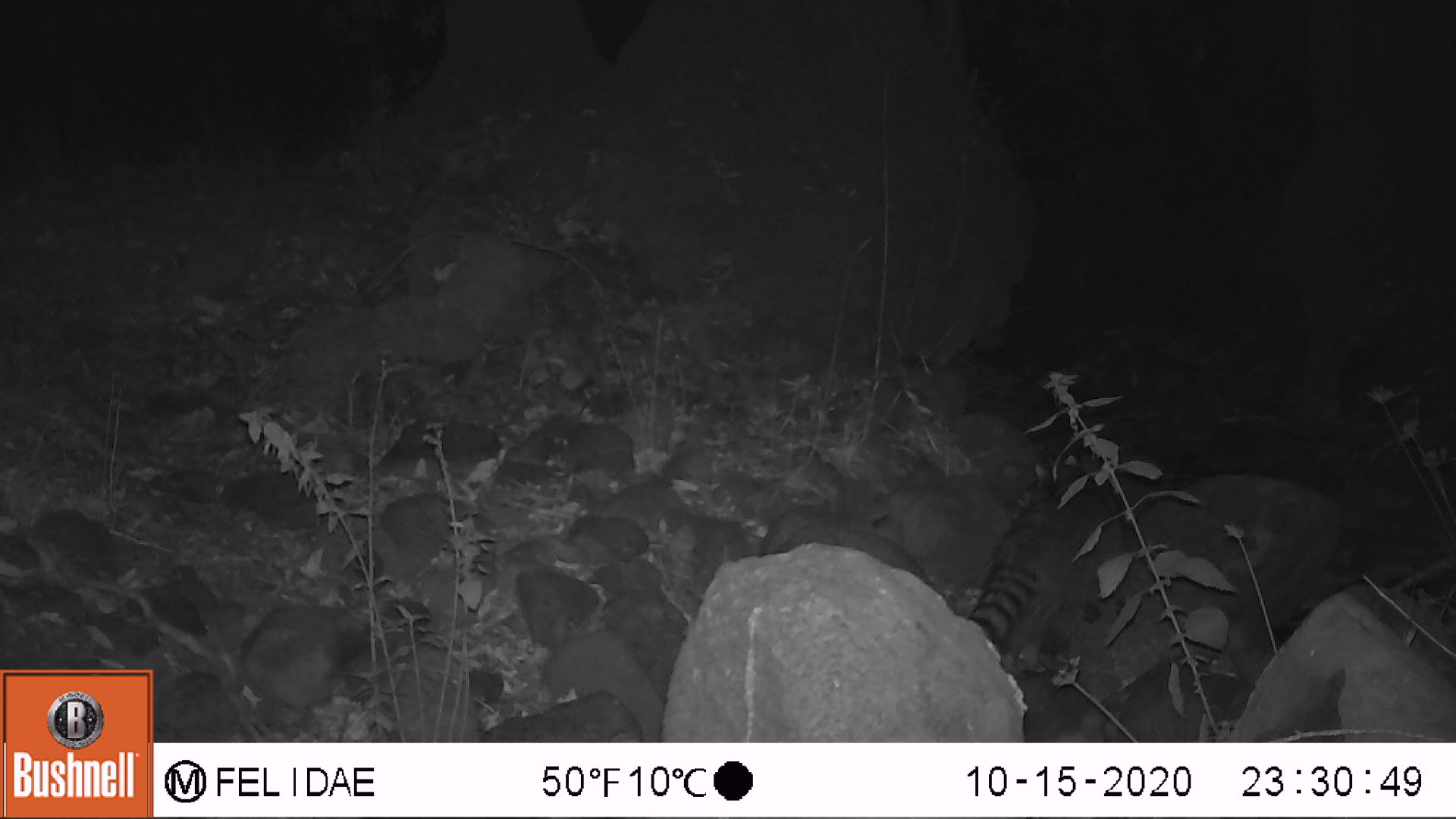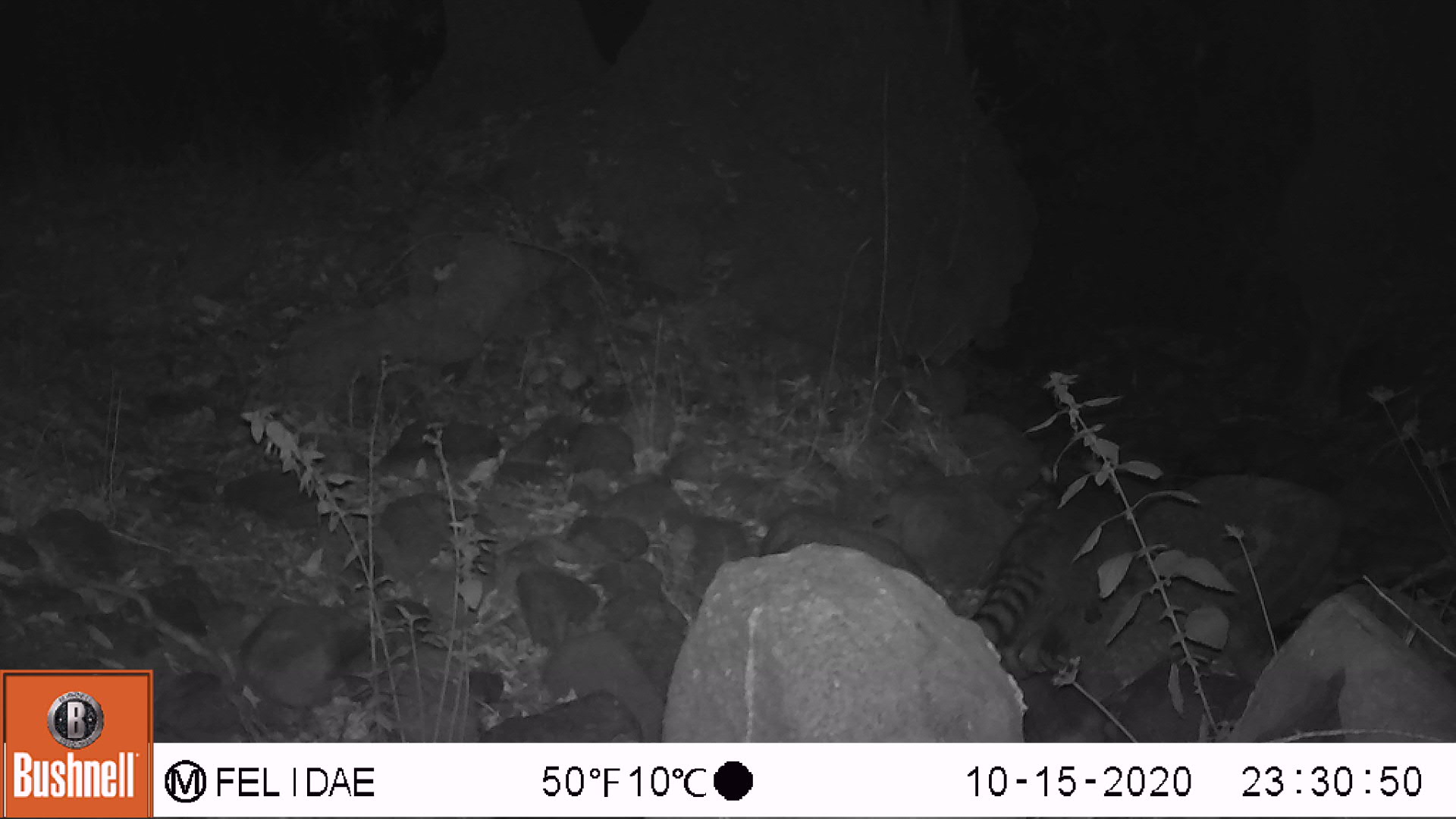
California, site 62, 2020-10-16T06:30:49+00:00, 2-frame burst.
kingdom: Animalia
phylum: Chordata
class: Mammalia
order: Carnivora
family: Procyonidae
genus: Procyon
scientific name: Procyon lotor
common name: raccoon